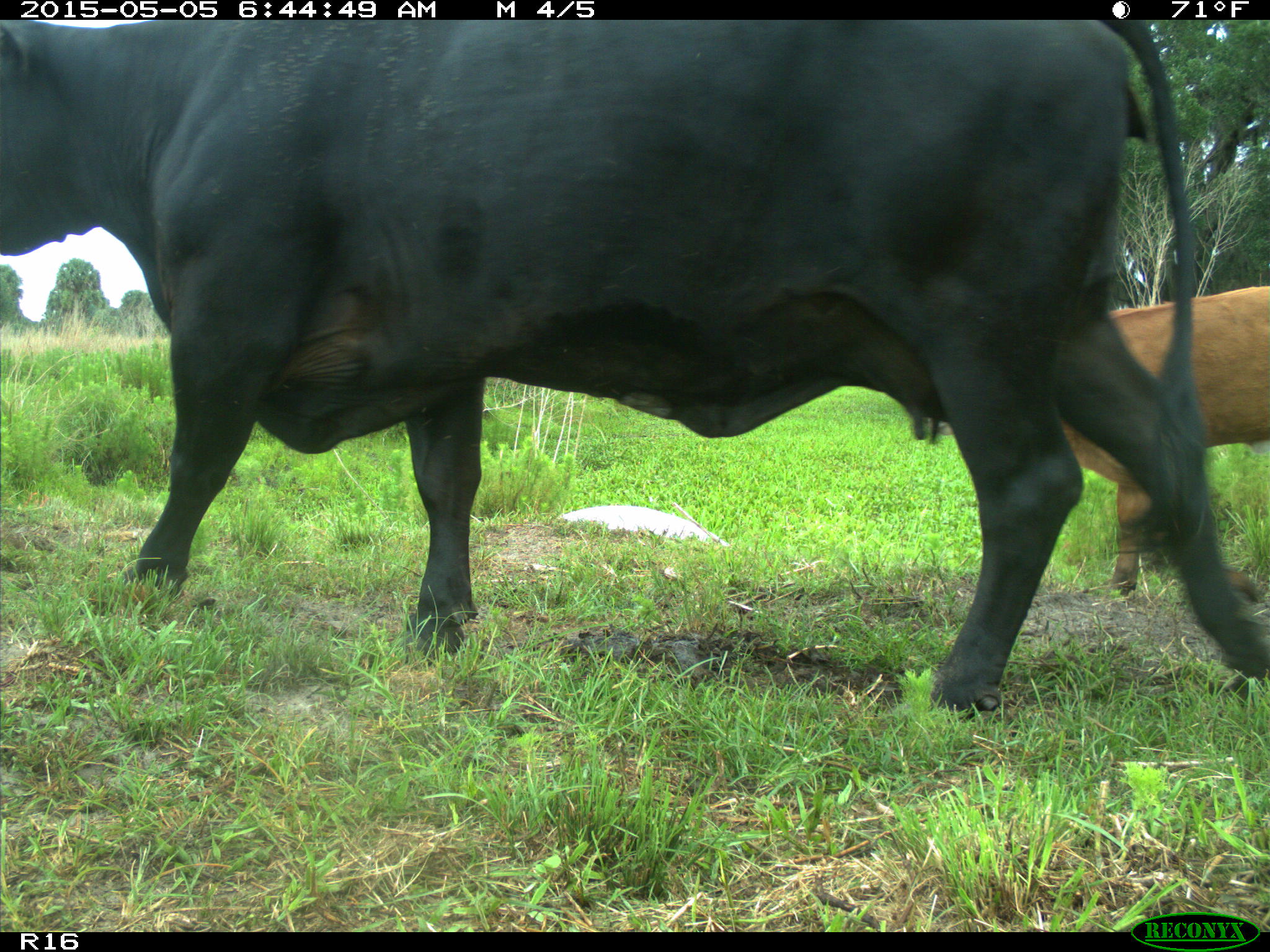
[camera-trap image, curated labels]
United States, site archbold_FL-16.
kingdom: Animalia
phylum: Chordata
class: Mammalia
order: Artiodactyla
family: Bovidae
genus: Bos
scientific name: Bos taurus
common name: domestic cow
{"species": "Bos taurus (domestic cow)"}